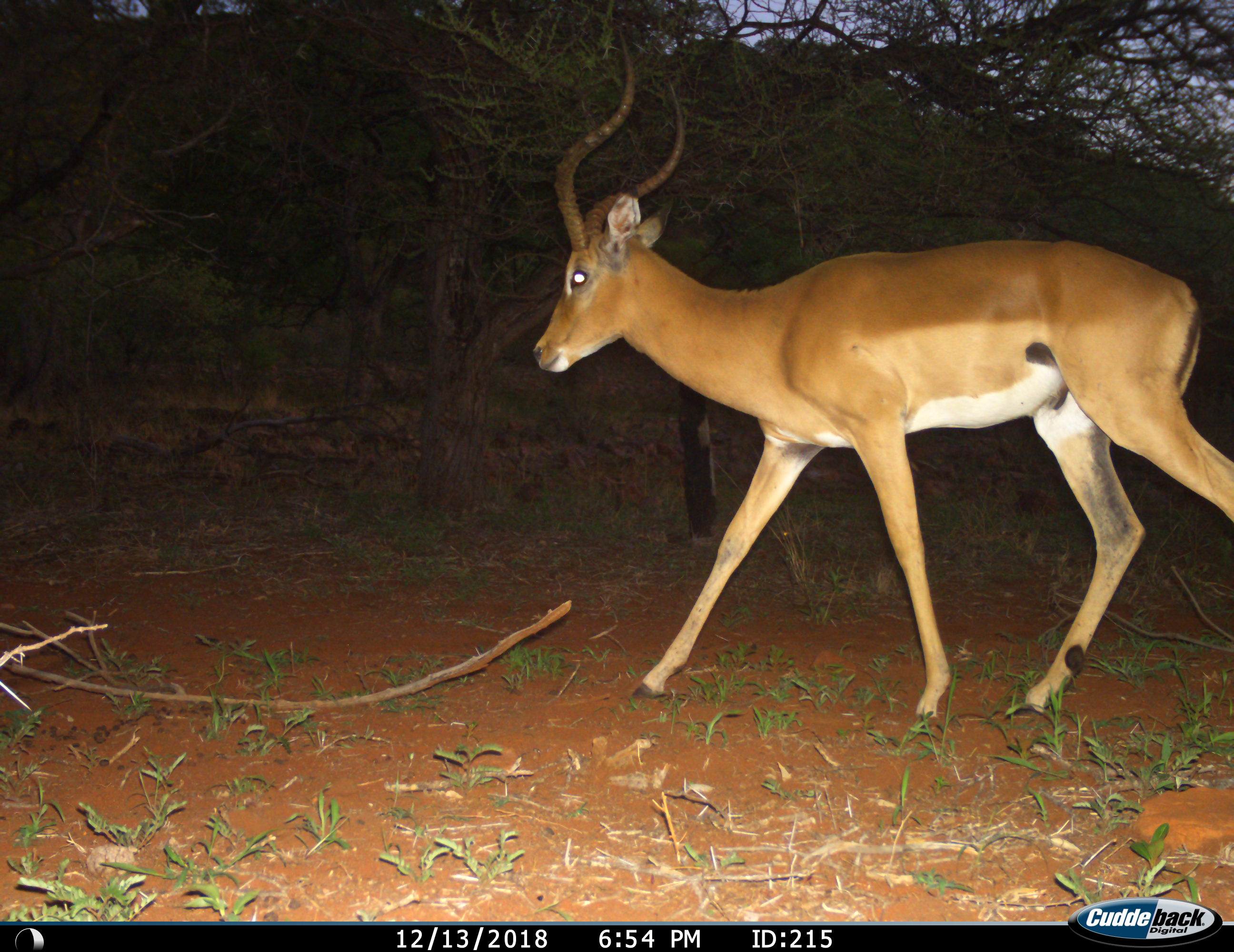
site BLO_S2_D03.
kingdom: Animalia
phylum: Chordata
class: Mammalia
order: Artiodactyla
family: Bovidae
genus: Aepyceros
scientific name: Aepyceros melampus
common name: impala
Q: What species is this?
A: Impala (Aepyceros melampus).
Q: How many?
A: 1.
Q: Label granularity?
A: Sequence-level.